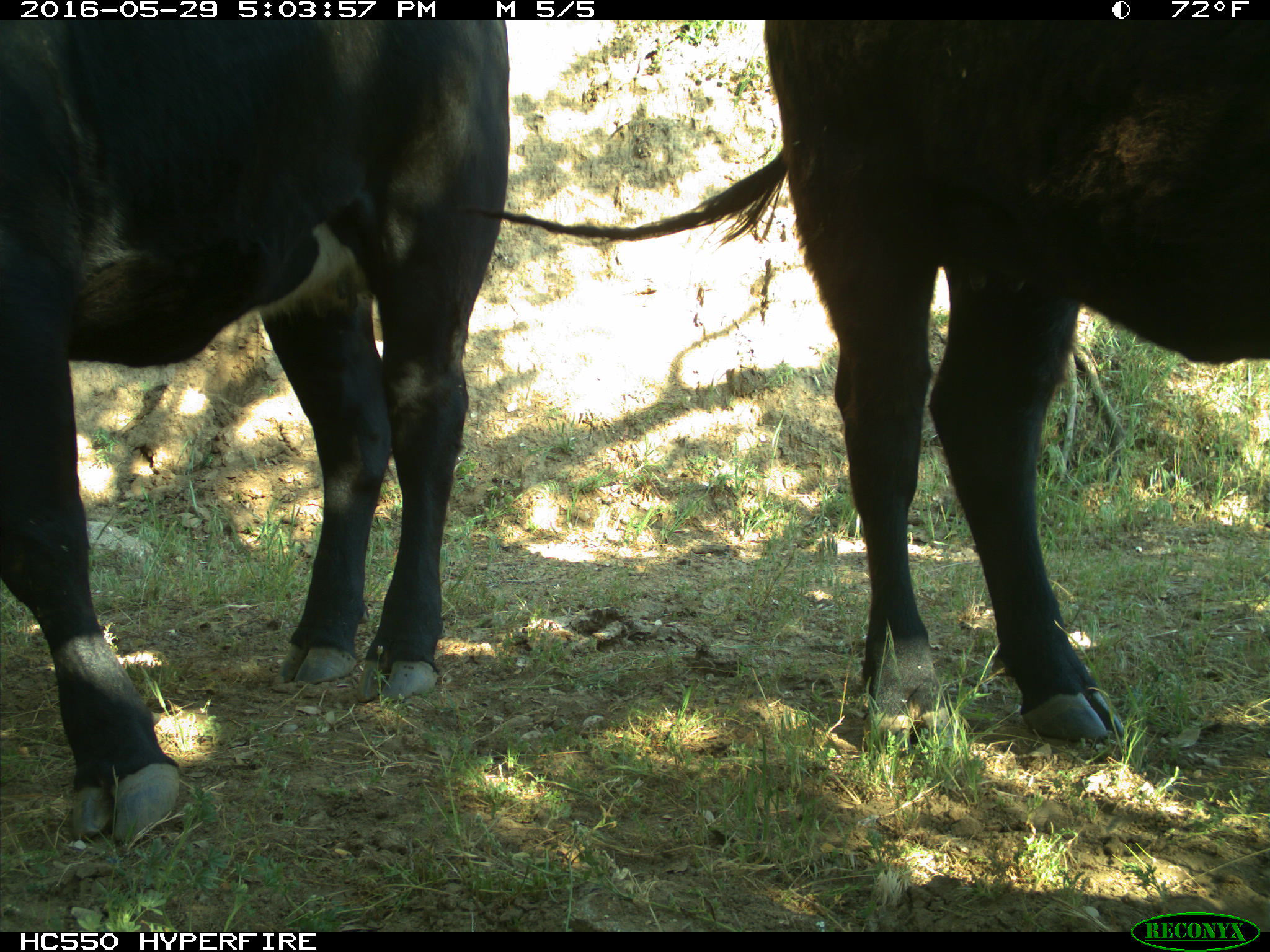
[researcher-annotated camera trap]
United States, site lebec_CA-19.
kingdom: Animalia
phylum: Chordata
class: Mammalia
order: Artiodactyla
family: Bovidae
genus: Bos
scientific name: Bos taurus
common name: domestic cow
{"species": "Bos taurus (domestic cow)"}